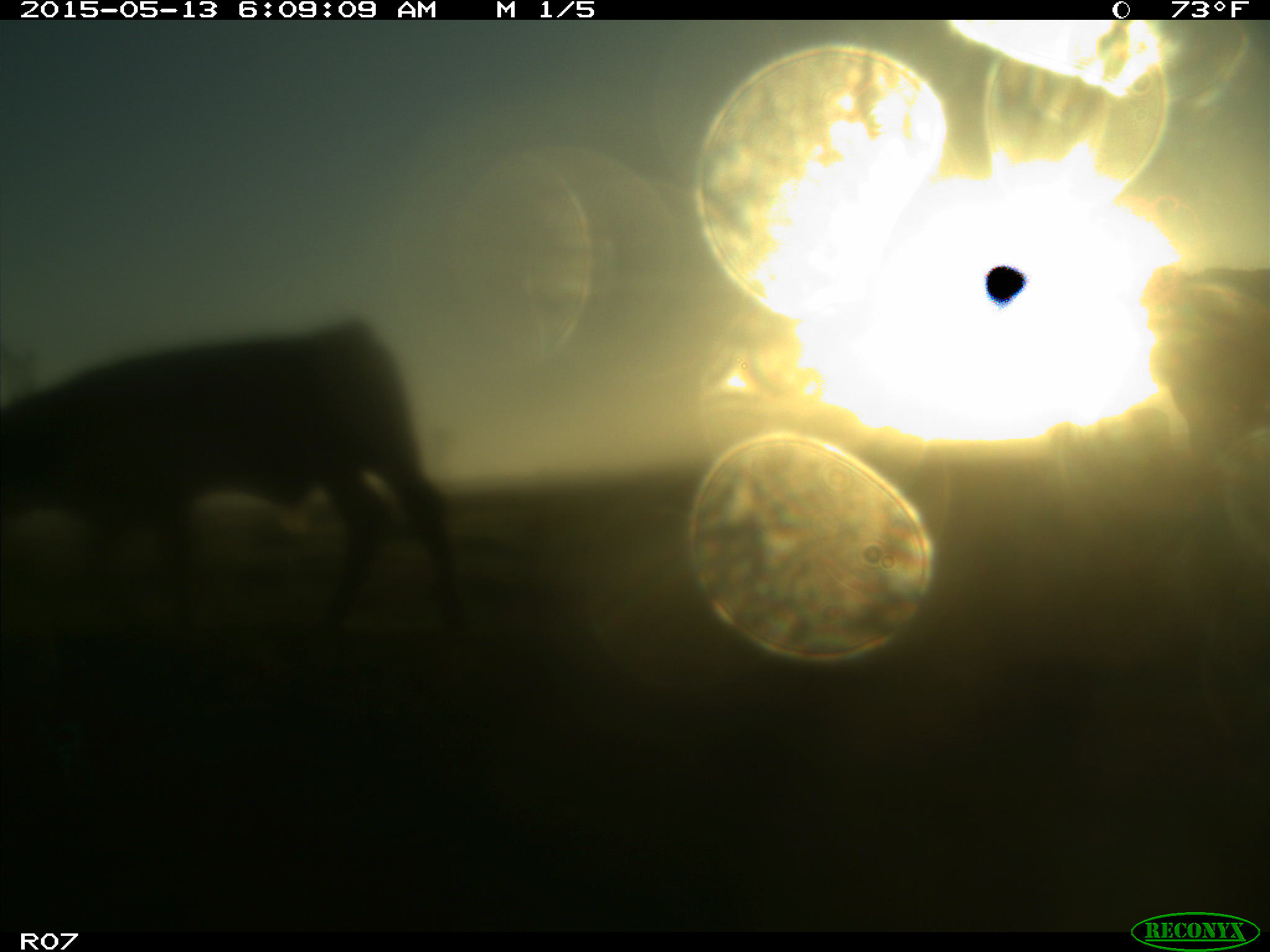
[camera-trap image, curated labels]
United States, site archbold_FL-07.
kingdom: Animalia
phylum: Chordata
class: Mammalia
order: Artiodactyla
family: Bovidae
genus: Bos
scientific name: Bos taurus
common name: domestic cow